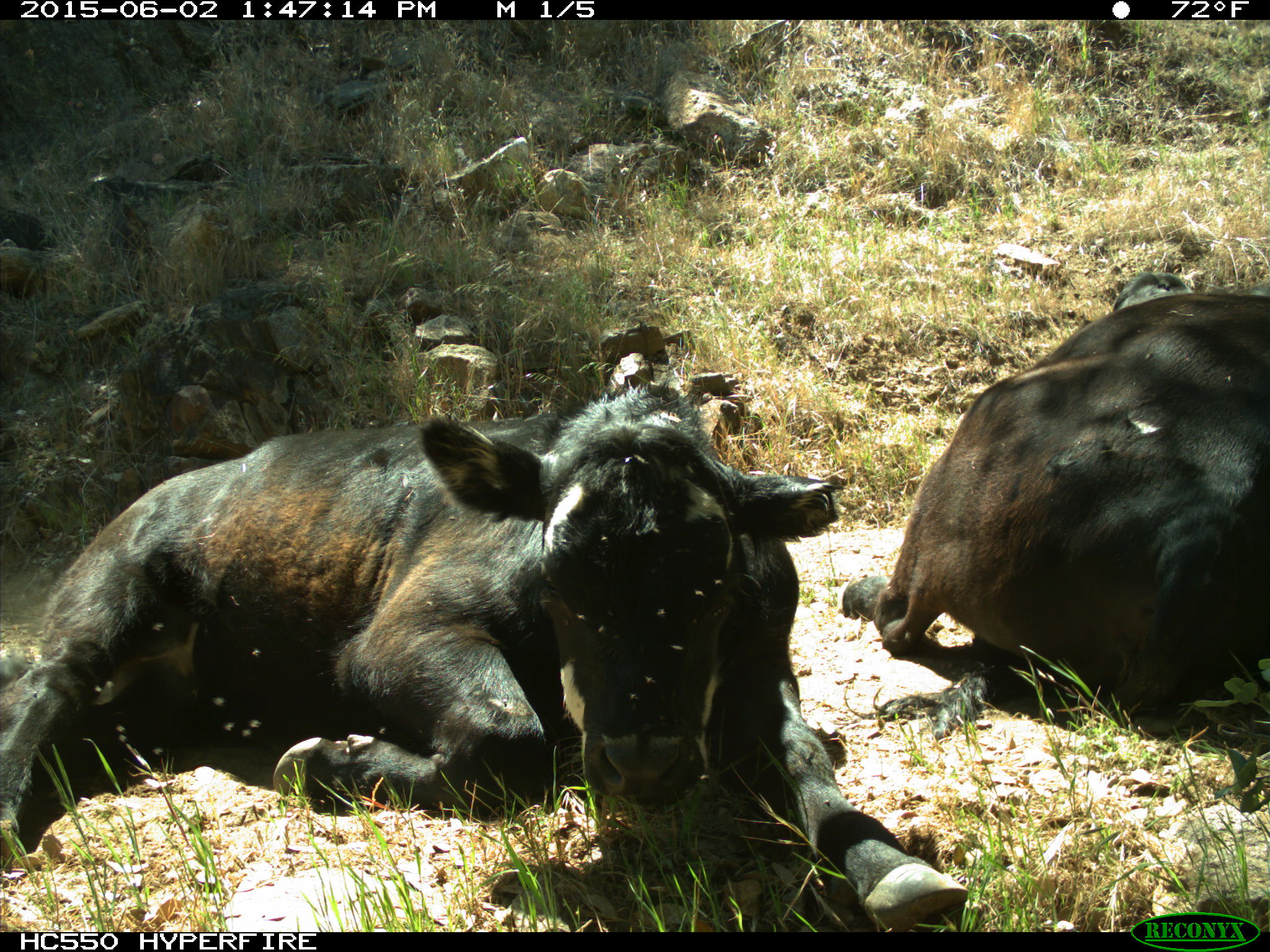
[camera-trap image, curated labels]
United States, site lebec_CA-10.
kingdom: Animalia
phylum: Chordata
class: Mammalia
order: Artiodactyla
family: Bovidae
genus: Bos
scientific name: Bos taurus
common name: domestic cow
Bos taurus (domestic cow).